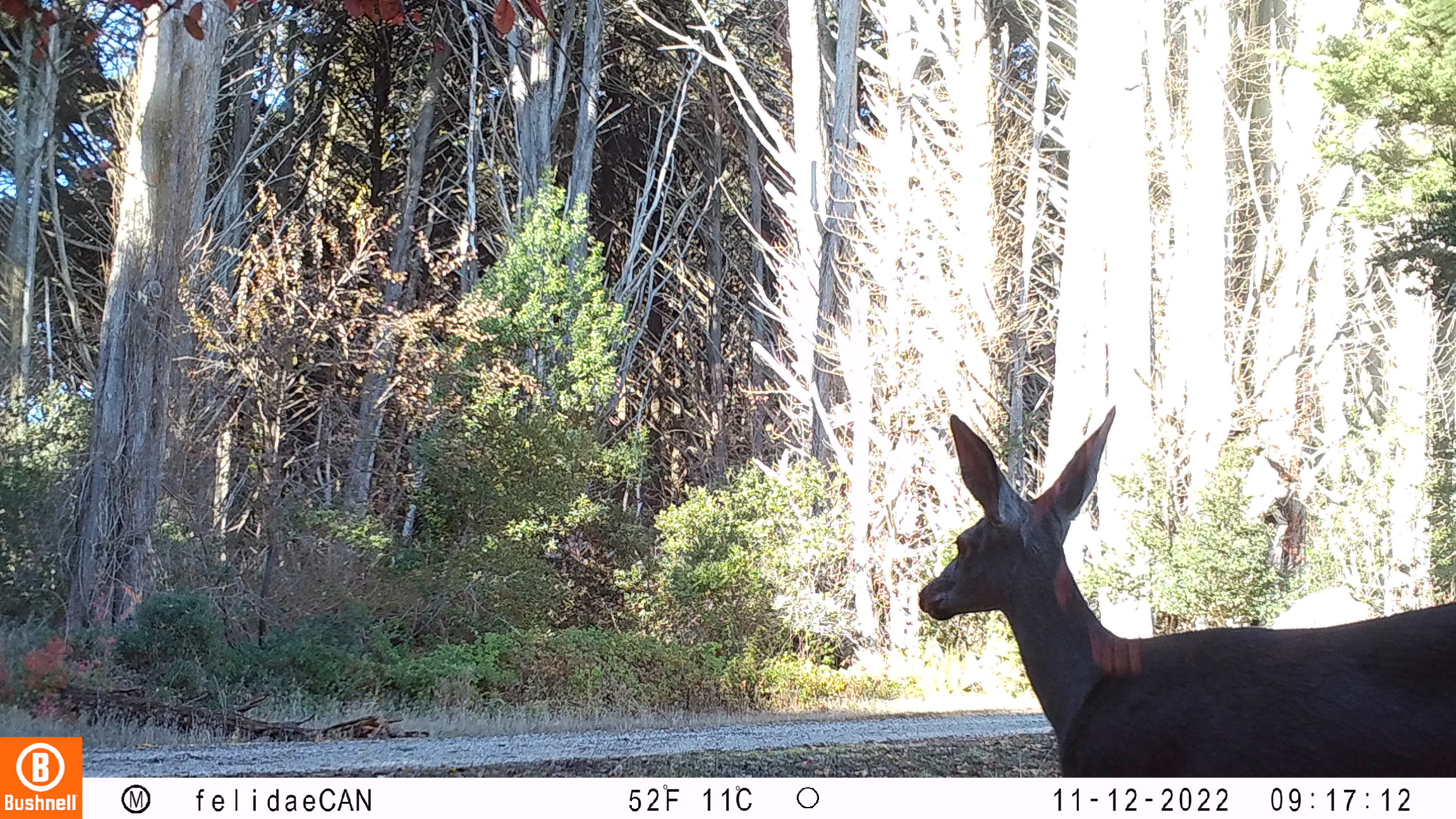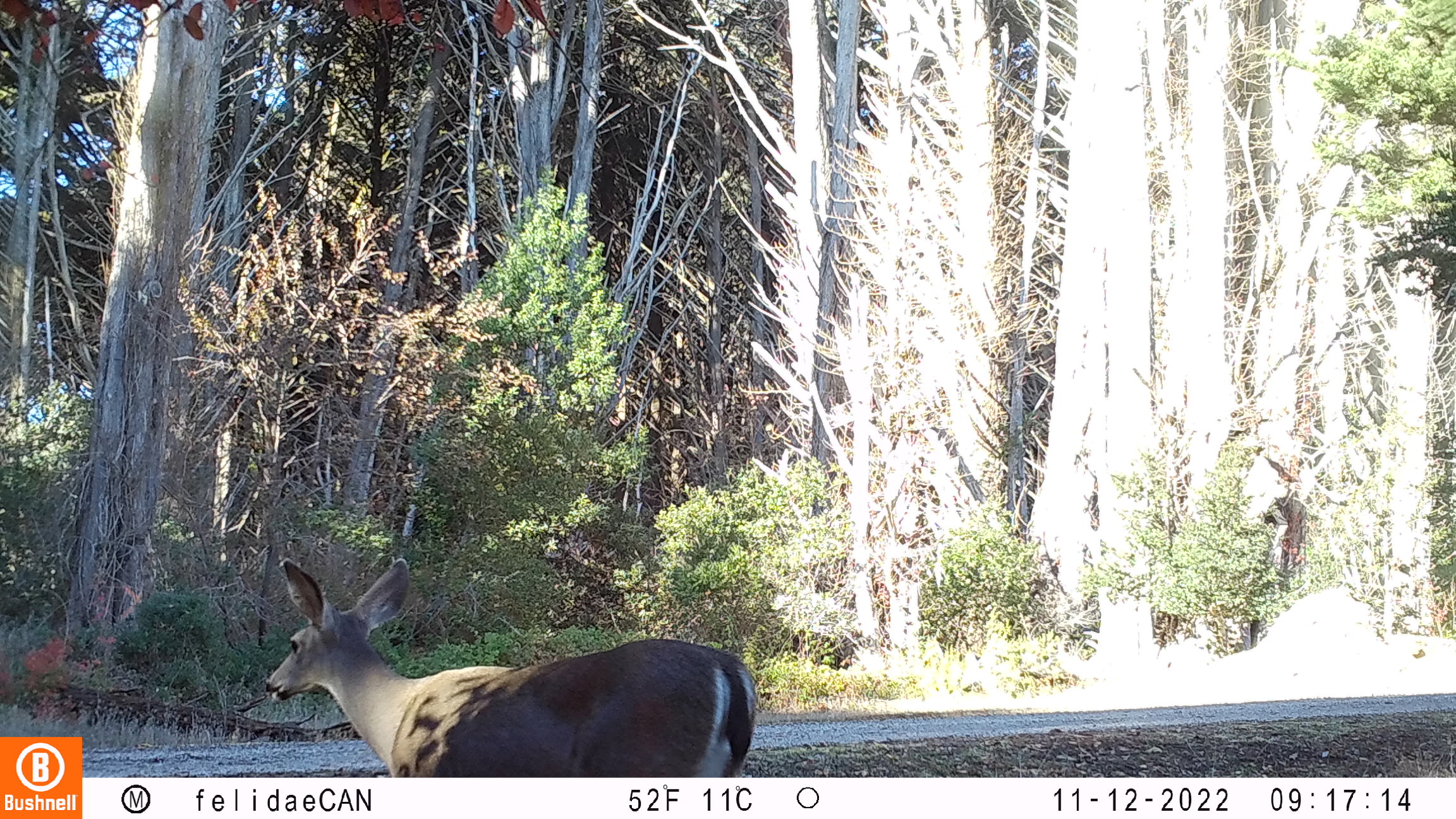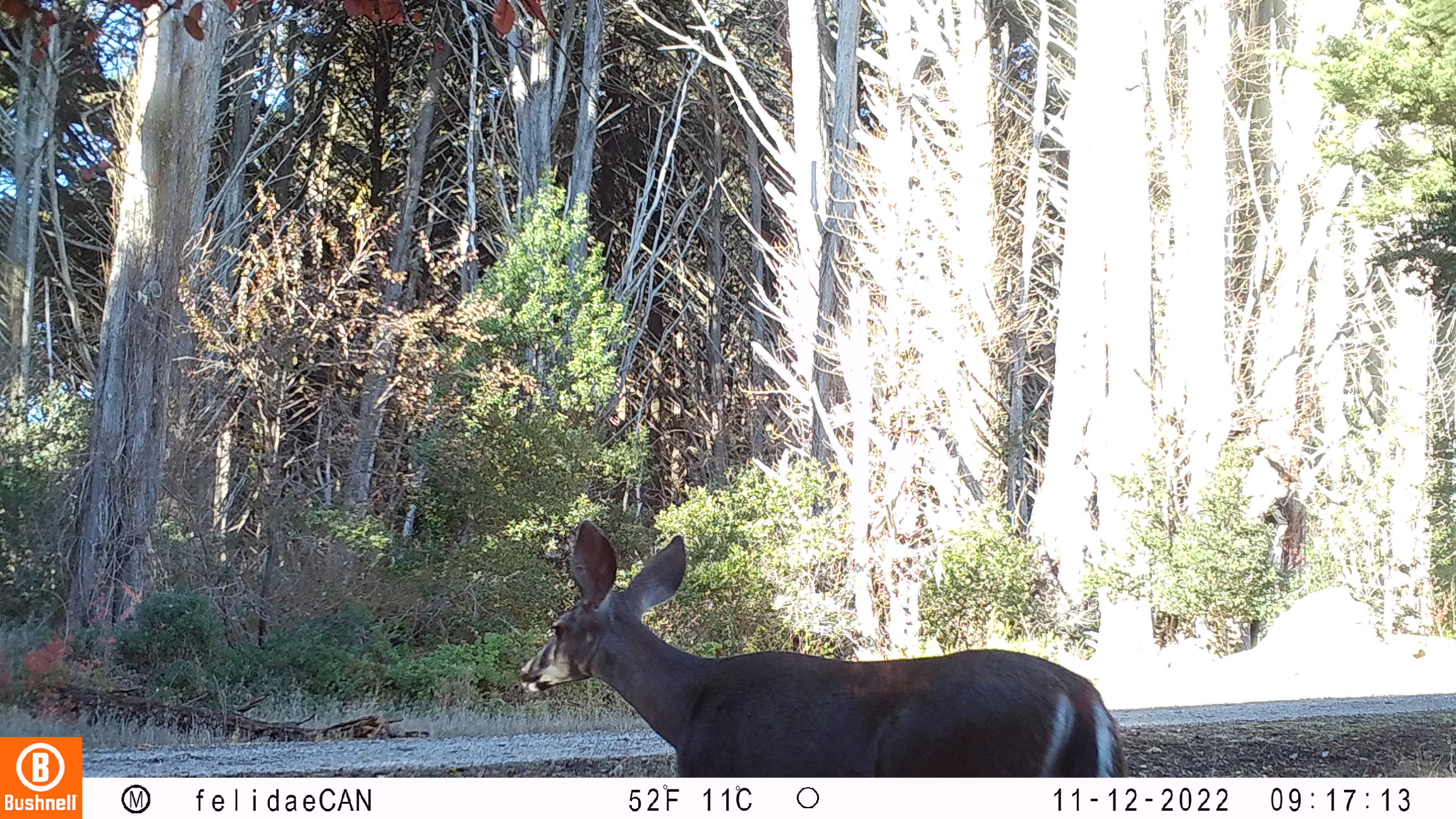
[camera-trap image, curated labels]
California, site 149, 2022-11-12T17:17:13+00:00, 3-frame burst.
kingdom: Animalia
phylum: Chordata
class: Mammalia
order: Artiodactyla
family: Cervidae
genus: Odocoileus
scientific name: Odocoileus hemionus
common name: mule deer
Mule deer (Odocoileus hemionus).